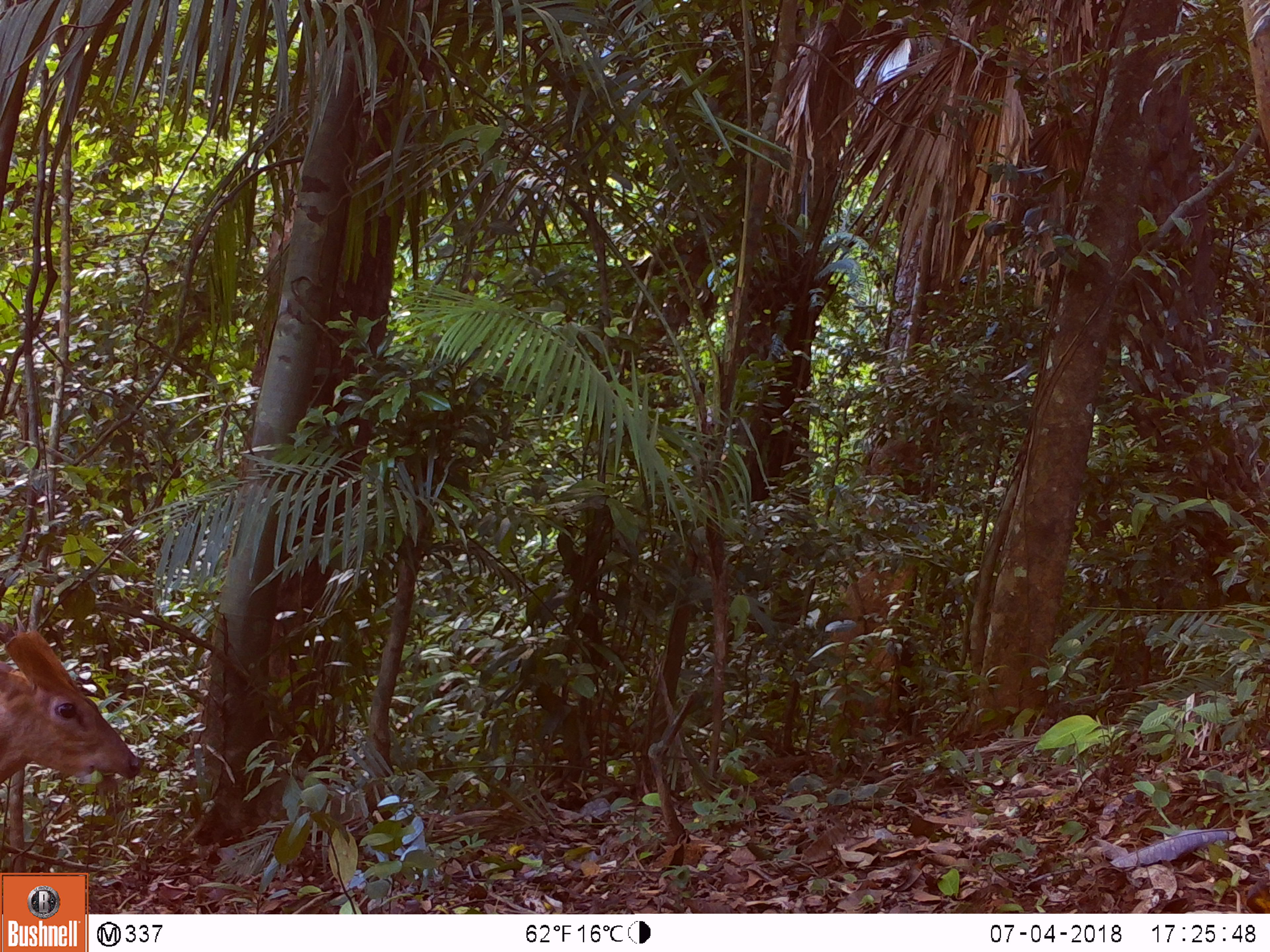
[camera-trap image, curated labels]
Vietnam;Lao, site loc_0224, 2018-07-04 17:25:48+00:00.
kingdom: Animalia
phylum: Chordata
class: Mammalia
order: Artiodactyla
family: Cervidae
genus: Muntiacus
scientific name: Muntiacus vuquangensis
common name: large-antlered muntjac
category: large antlered muntjac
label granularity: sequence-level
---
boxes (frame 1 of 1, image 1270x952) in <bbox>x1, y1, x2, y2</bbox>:
large antlered muntjac: <bbox>0, 610, 144, 786</bbox>